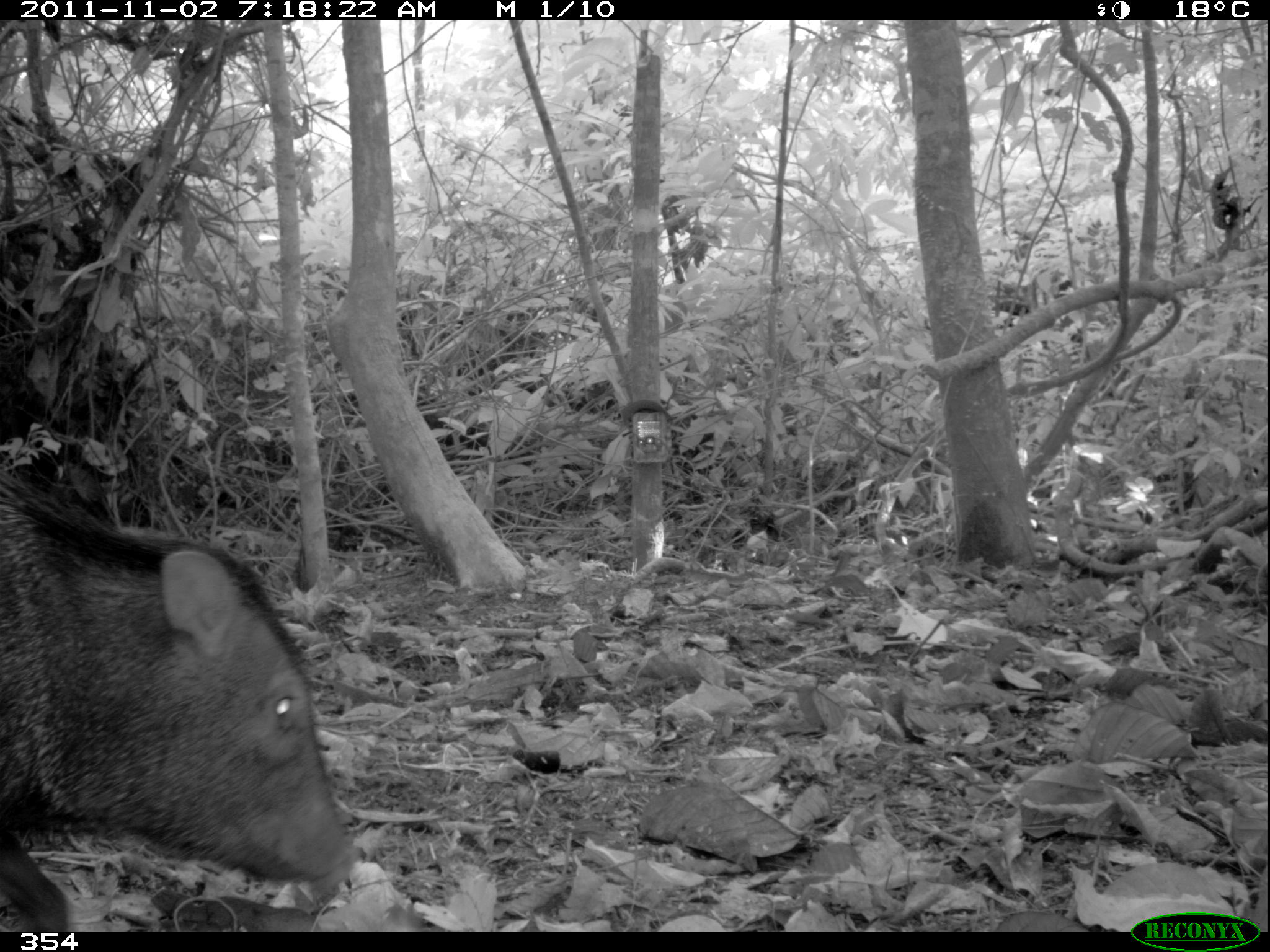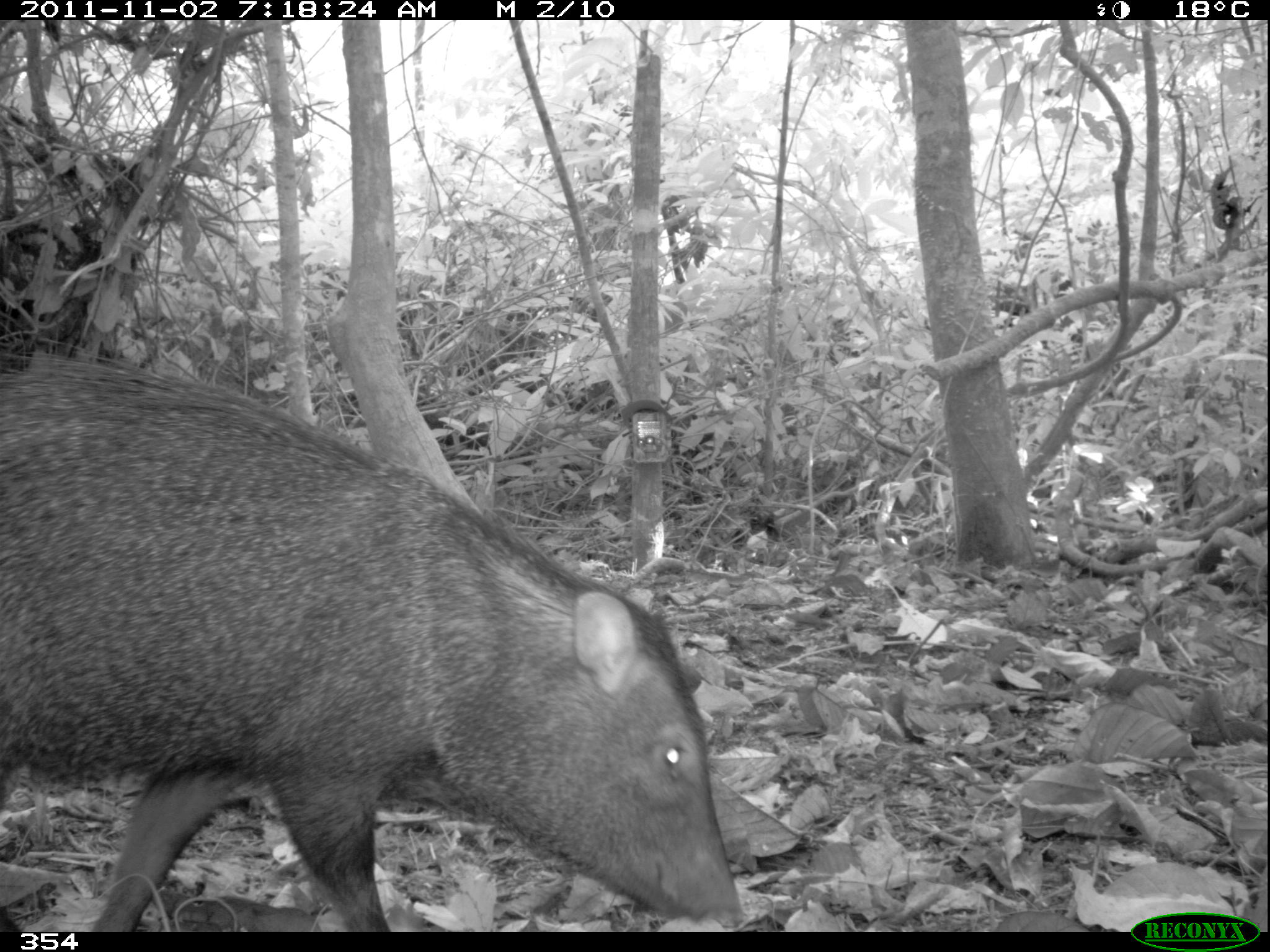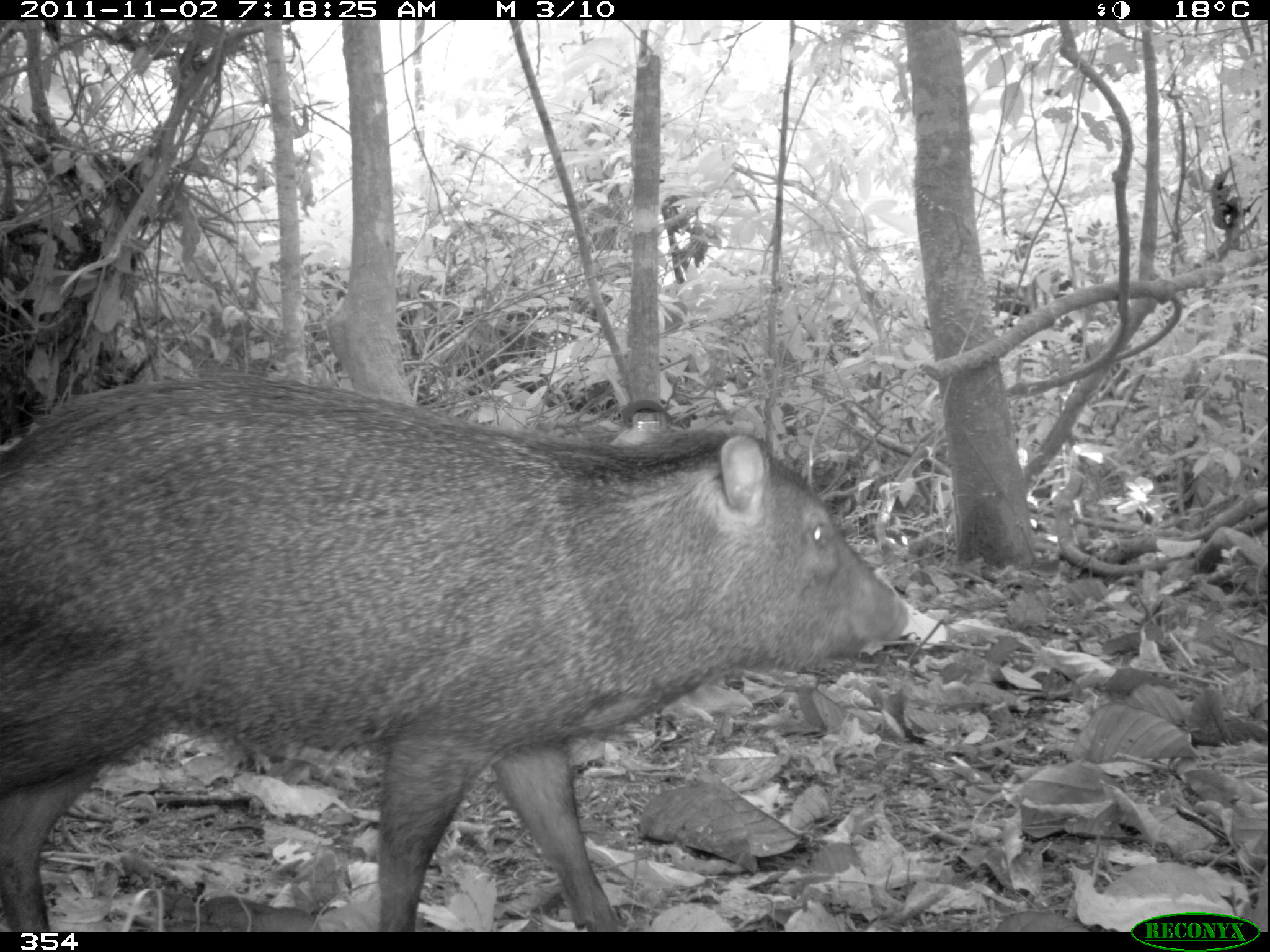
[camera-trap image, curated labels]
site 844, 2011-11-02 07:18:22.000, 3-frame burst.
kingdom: Animalia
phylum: Chordata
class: Mammalia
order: Artiodactyla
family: Tayassuidae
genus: Pecari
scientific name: Pecari tajacu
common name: collared peccary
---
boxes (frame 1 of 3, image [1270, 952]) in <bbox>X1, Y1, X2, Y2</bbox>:
pecari tajacu: <bbox>0, 467, 360, 932</bbox>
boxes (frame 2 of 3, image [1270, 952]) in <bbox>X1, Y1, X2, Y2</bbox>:
pecari tajacu: <bbox>0, 348, 747, 932</bbox>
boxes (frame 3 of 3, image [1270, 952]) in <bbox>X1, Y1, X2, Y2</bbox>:
pecari tajacu: <bbox>0, 369, 907, 932</bbox>